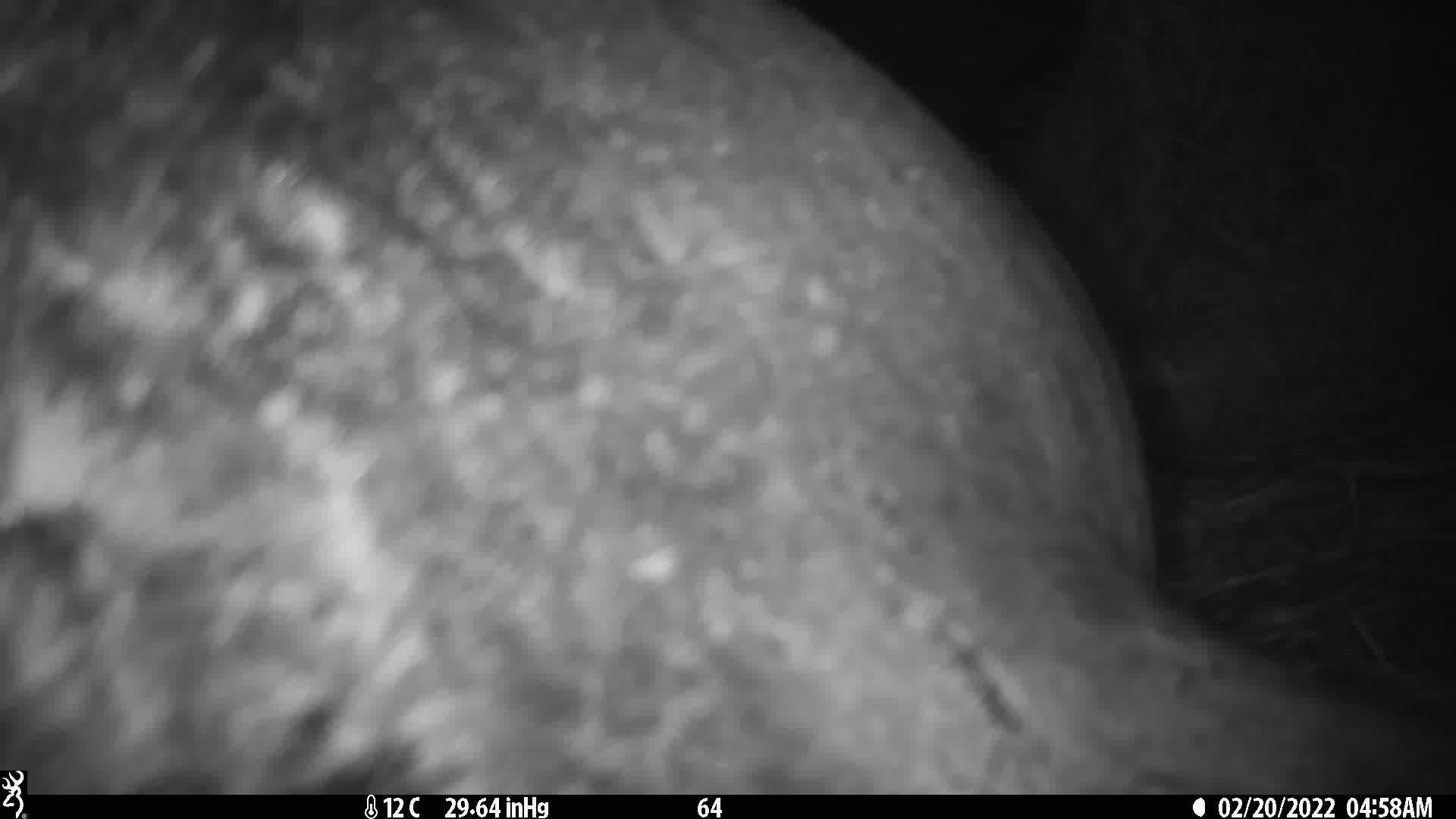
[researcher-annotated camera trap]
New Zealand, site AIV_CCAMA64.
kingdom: Animalia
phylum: Chordata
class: Mammalia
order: Carnivora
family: Otariidae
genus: Phocarctos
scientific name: Phocarctos hookeri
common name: new zealand sea lion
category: sealion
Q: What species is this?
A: Sealion (new zealand sea lion) (Phocarctos hookeri).